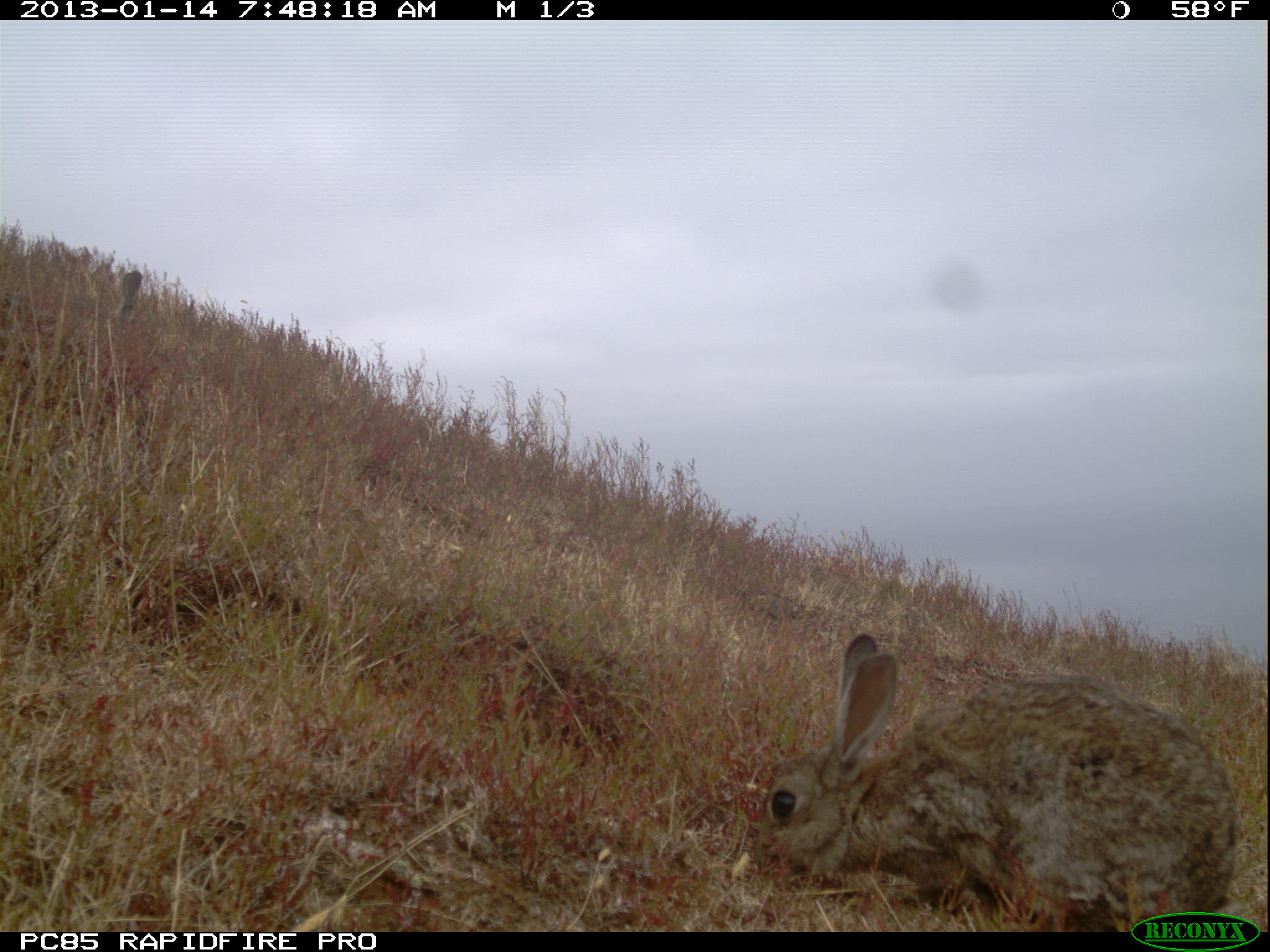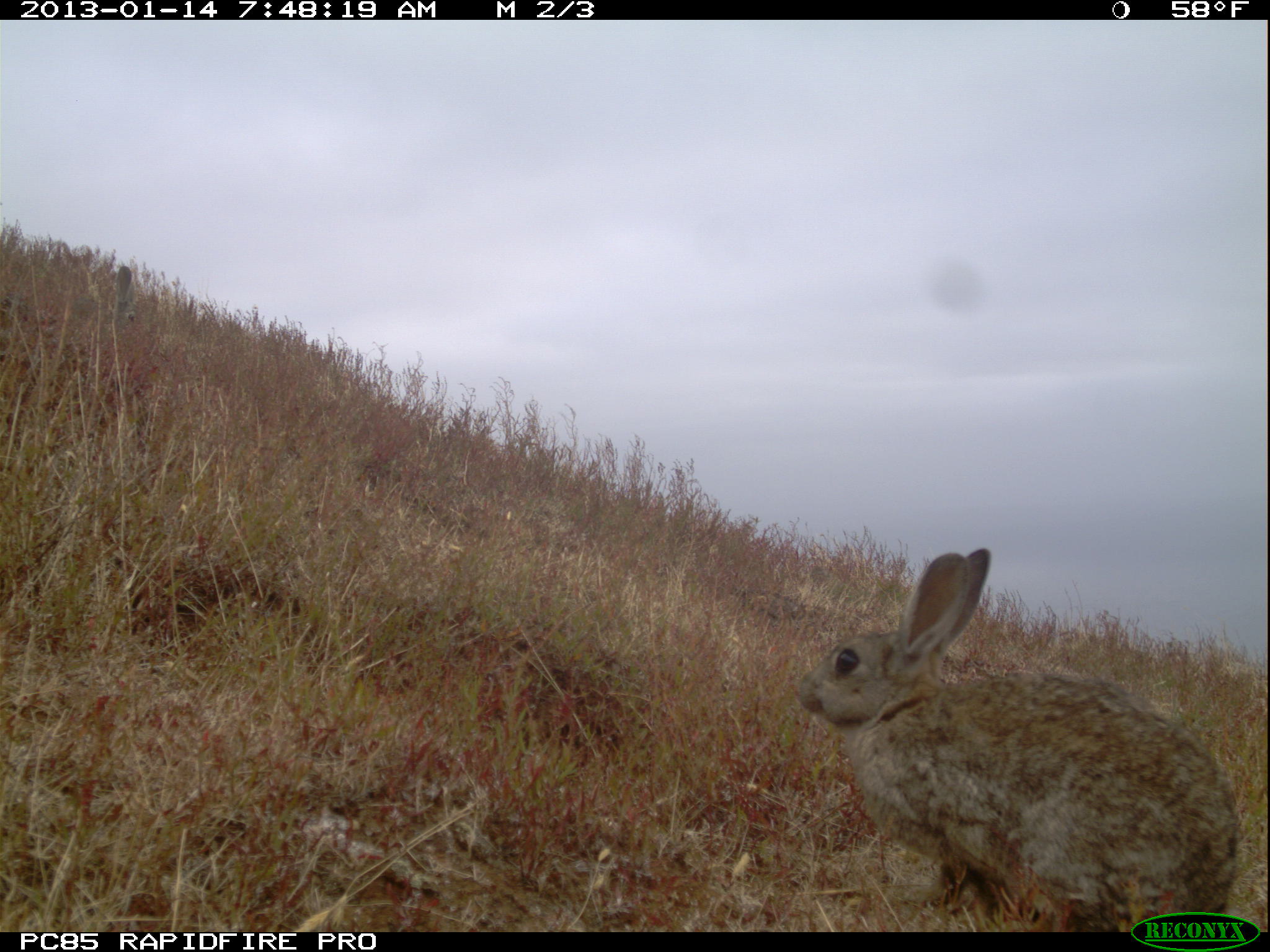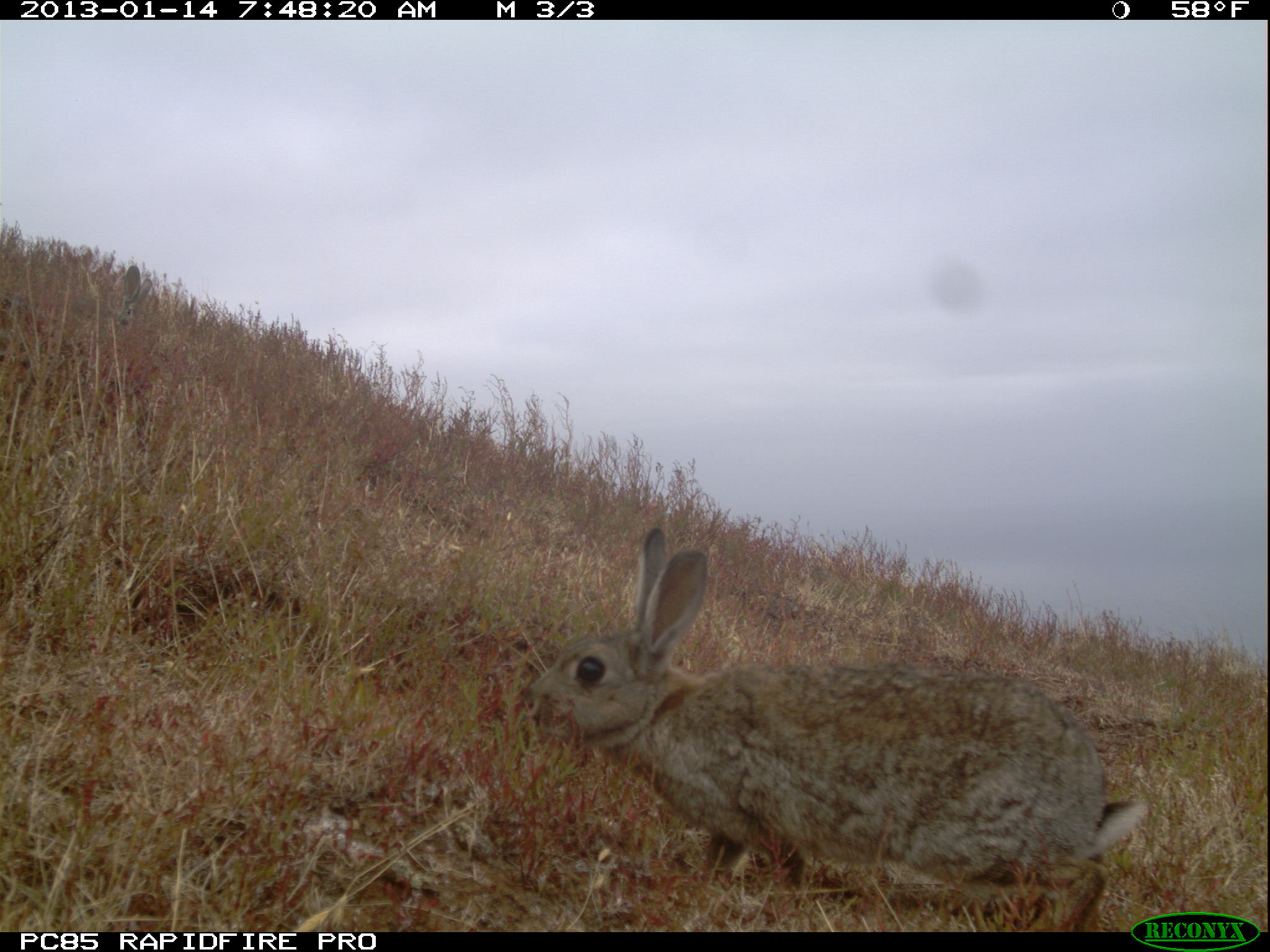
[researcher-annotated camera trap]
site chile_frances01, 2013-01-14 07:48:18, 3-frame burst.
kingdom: Animalia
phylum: Chordata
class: Mammalia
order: Lagomorpha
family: Leporidae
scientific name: Leporidae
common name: rabbits and hares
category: rabbit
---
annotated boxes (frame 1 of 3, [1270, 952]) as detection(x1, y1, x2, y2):
rabbit: detection(753, 630, 1248, 911); detection(94, 265, 144, 334)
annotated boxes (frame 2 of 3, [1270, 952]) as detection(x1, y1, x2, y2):
rabbit: detection(794, 548, 1245, 930)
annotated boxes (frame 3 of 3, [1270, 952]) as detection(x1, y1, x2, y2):
rabbit: detection(523, 526, 1144, 934)